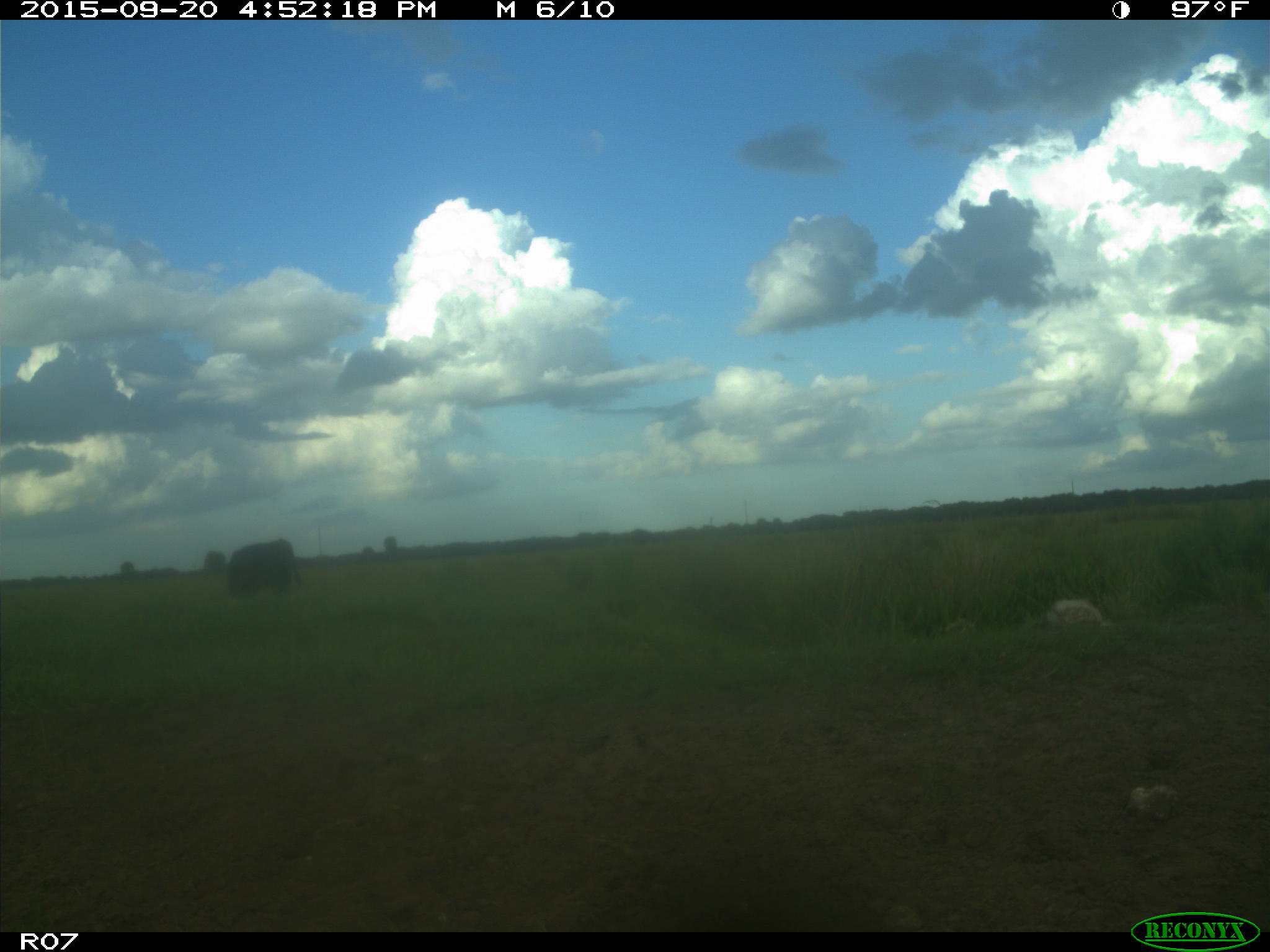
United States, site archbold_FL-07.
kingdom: Animalia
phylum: Chordata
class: Mammalia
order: Artiodactyla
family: Bovidae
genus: Bos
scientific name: Bos taurus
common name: domestic cow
Bos taurus (domestic cow).